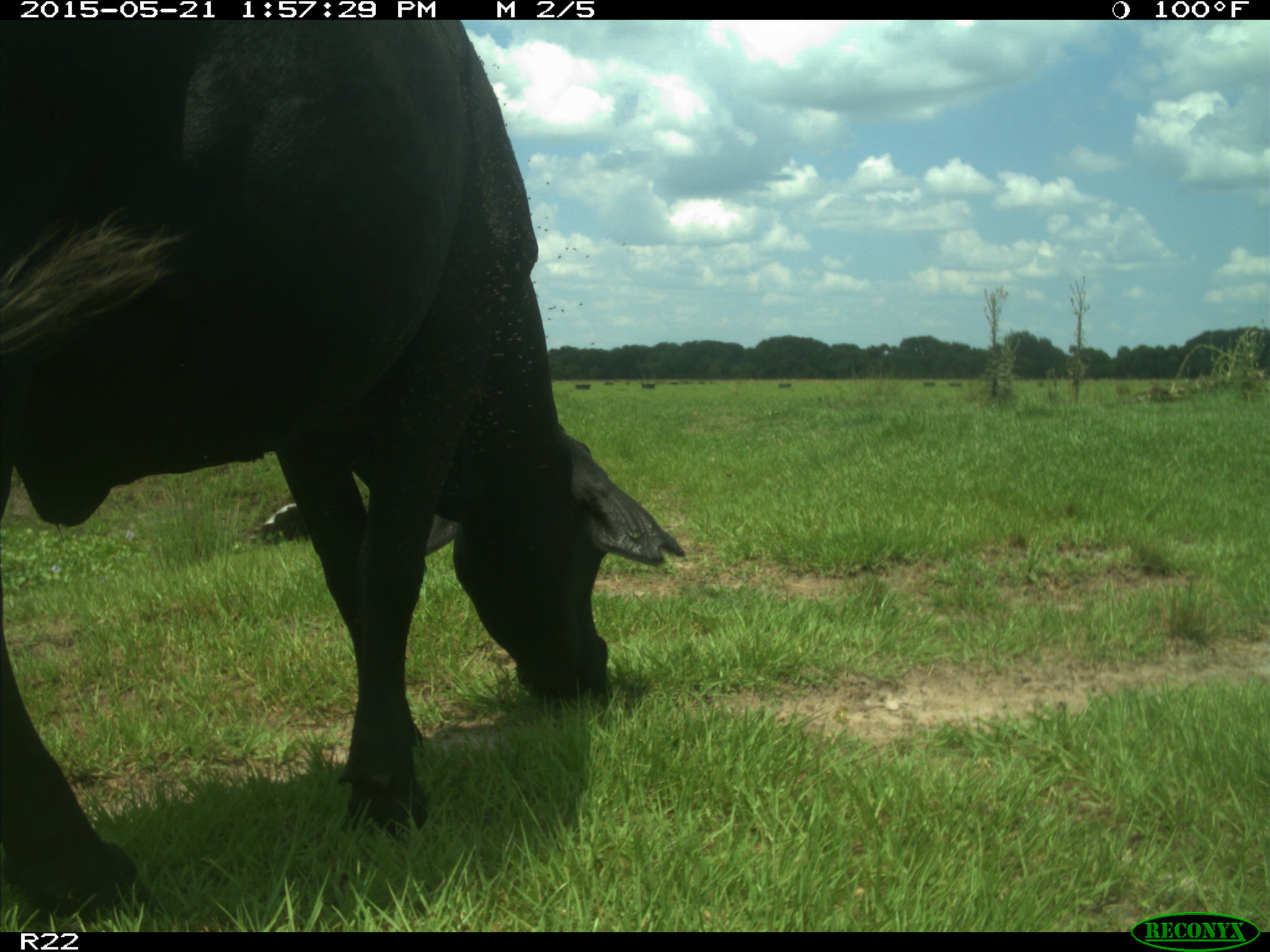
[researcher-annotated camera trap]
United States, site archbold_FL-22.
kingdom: Animalia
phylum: Chordata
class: Mammalia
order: Artiodactyla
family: Bovidae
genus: Bos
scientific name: Bos taurus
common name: domestic cow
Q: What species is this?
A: Bos taurus (domestic cow).